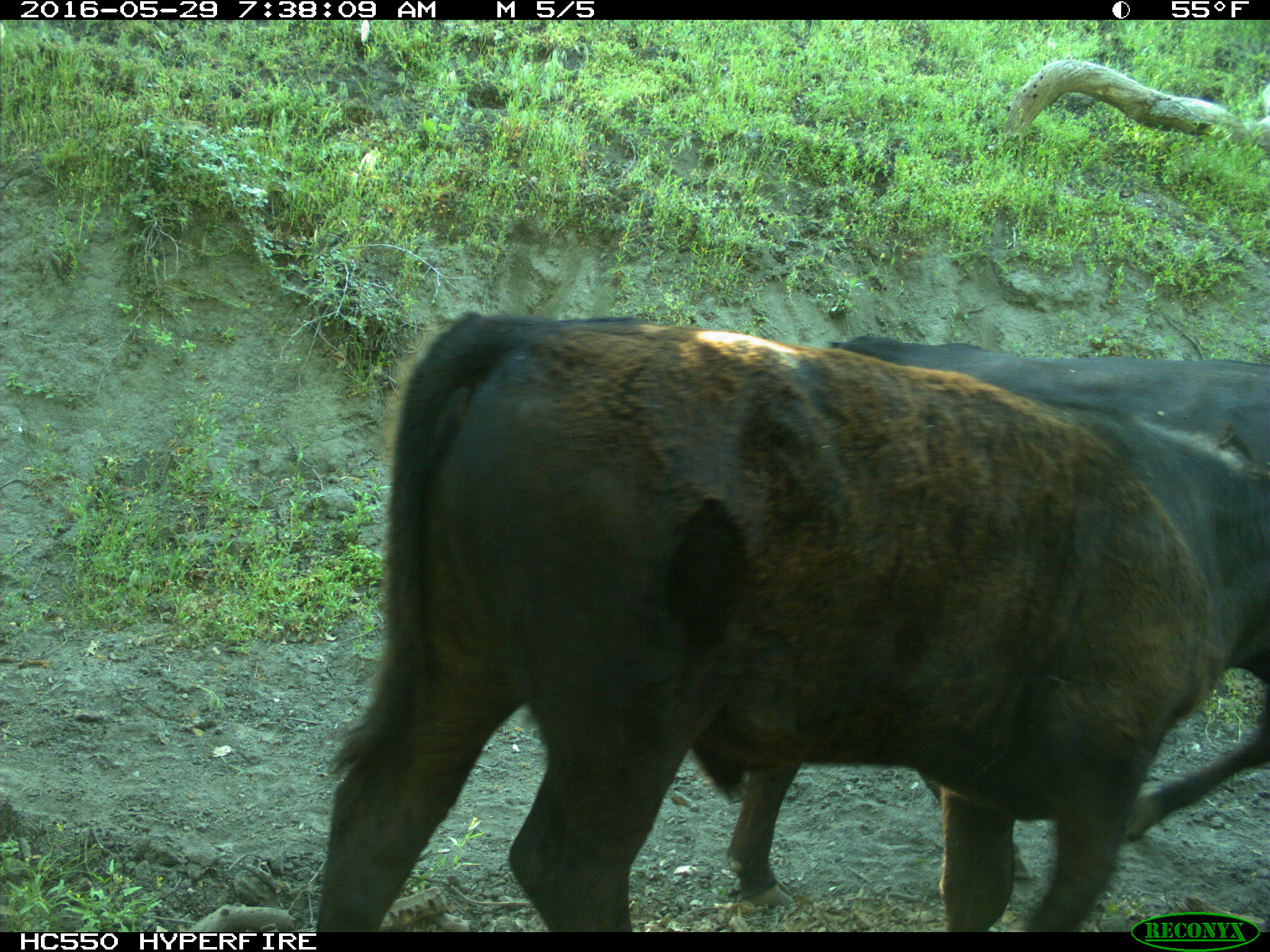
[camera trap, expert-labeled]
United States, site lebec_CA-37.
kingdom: Animalia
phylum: Chordata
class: Mammalia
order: Artiodactyla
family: Bovidae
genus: Bos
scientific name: Bos taurus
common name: domestic cow